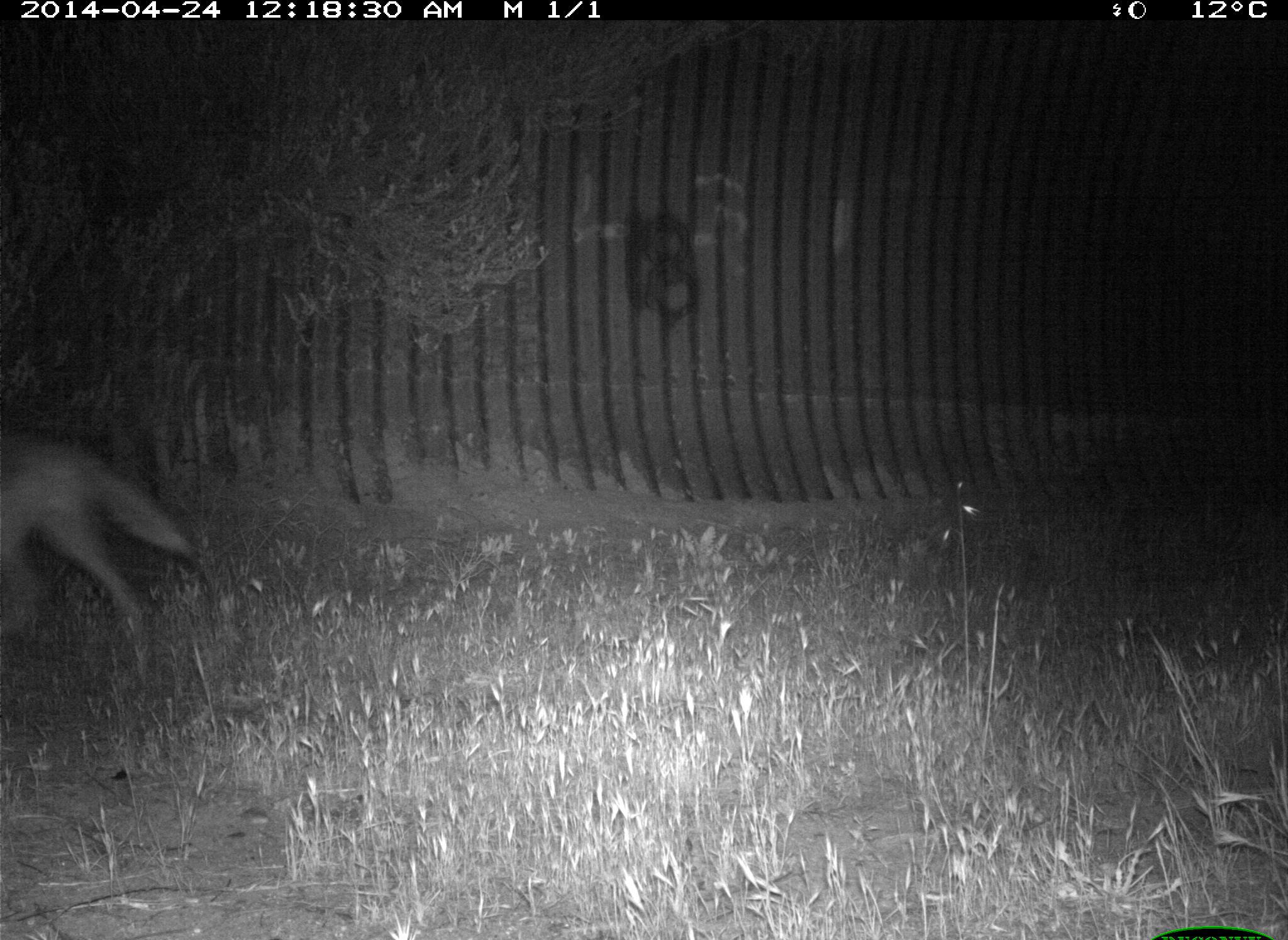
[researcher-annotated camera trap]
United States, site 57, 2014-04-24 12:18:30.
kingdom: Animalia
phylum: Chordata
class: Mammalia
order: Carnivora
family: Canidae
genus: Canis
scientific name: Canis latrans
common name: coyote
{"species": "coyote (Canis latrans)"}